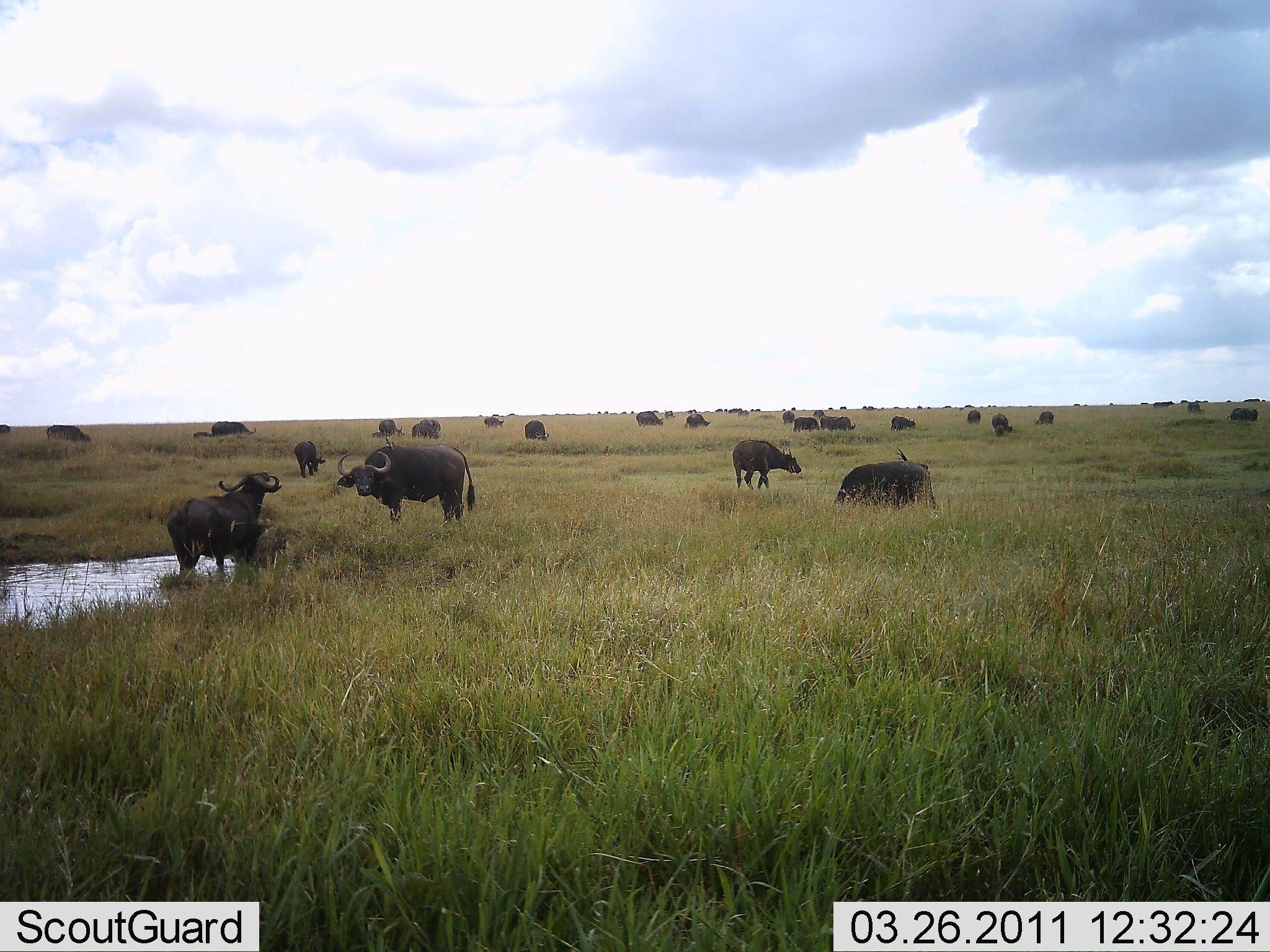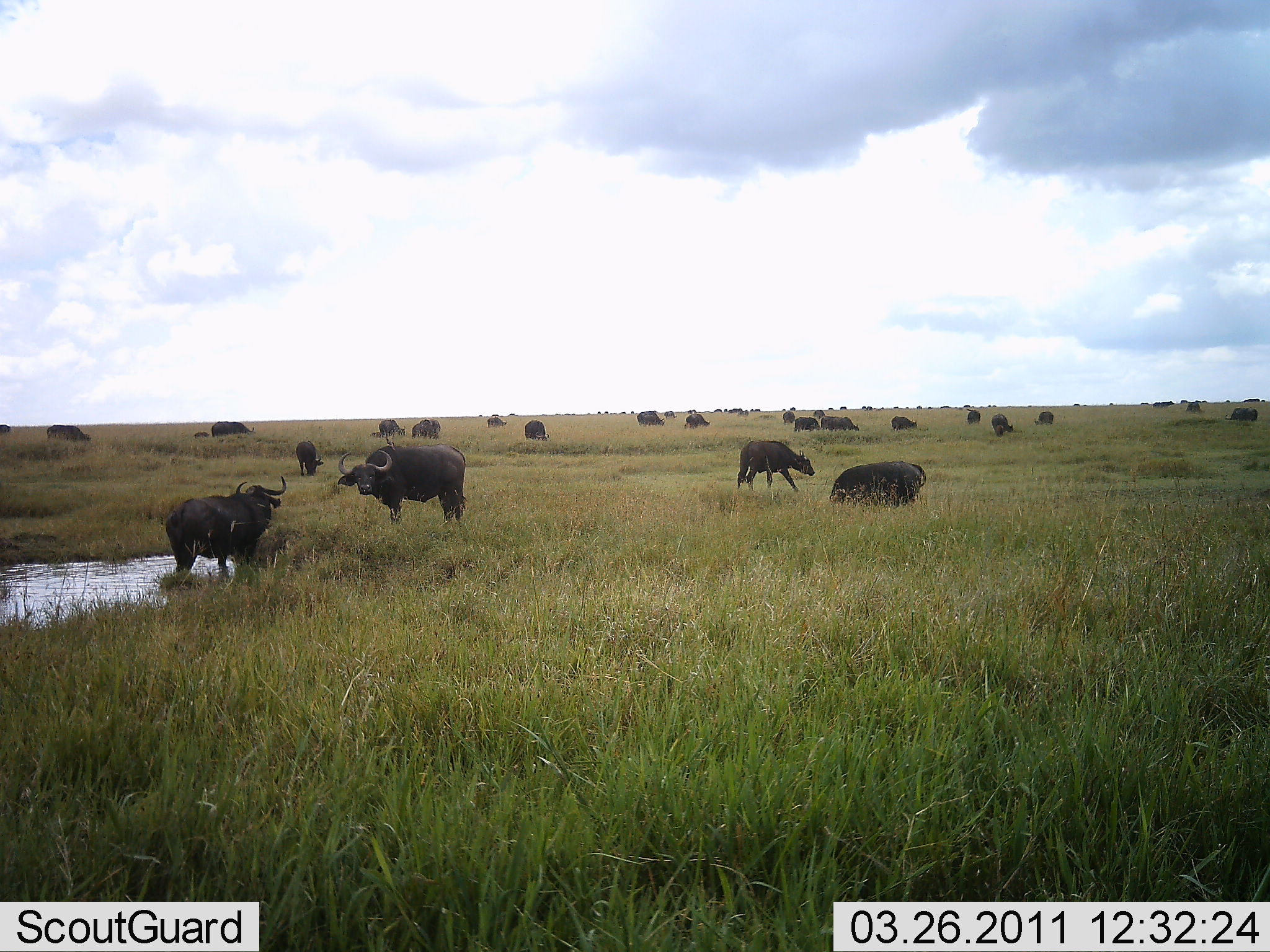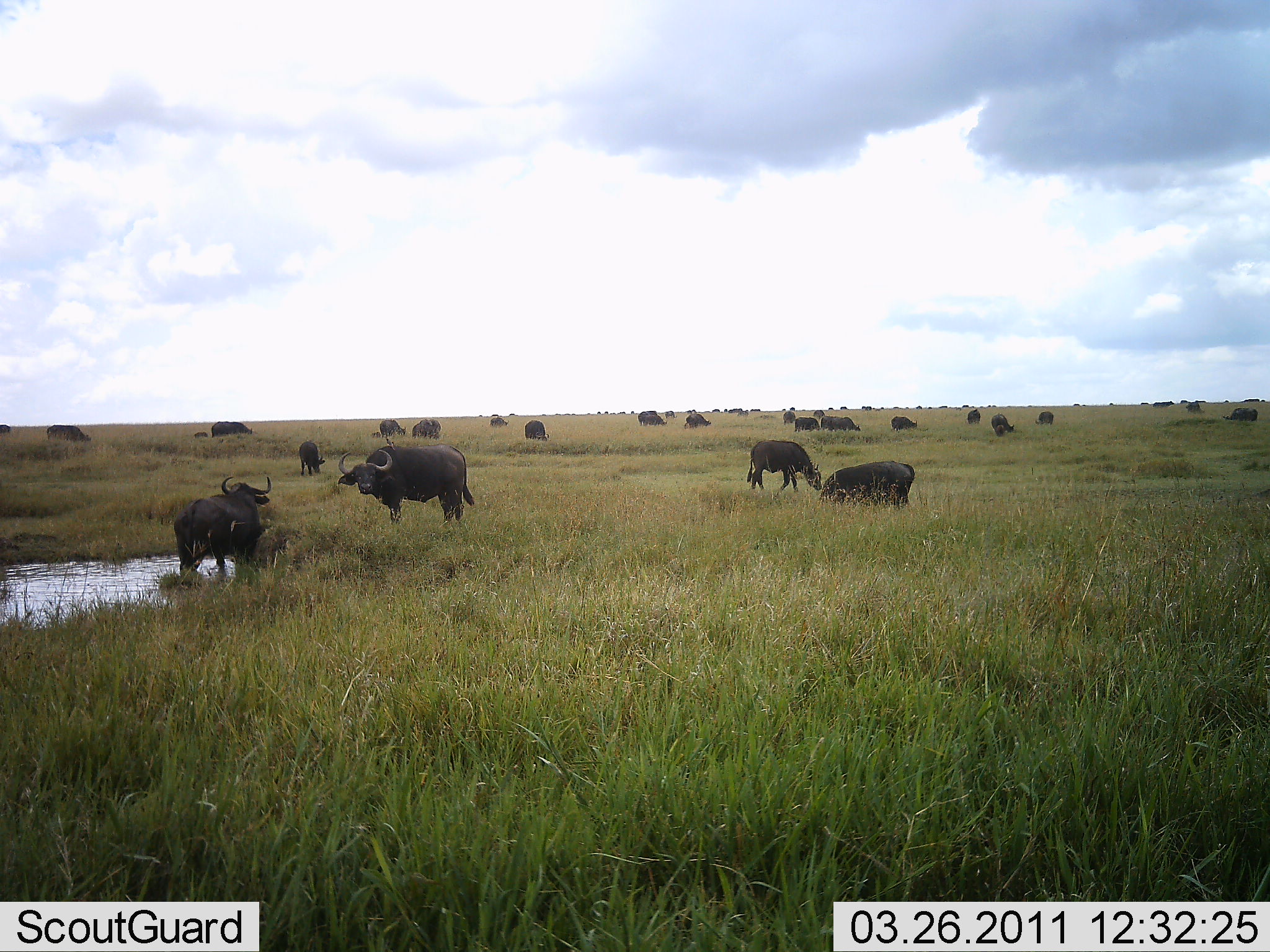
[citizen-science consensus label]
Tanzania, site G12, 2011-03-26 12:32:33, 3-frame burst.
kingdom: Animalia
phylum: Chordata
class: Mammalia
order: Artiodactyla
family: Bovidae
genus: Syncerus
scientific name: Syncerus caffer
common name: cape buffalo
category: buffalo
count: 11-50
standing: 58%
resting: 33%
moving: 50%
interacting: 8%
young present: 33%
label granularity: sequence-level